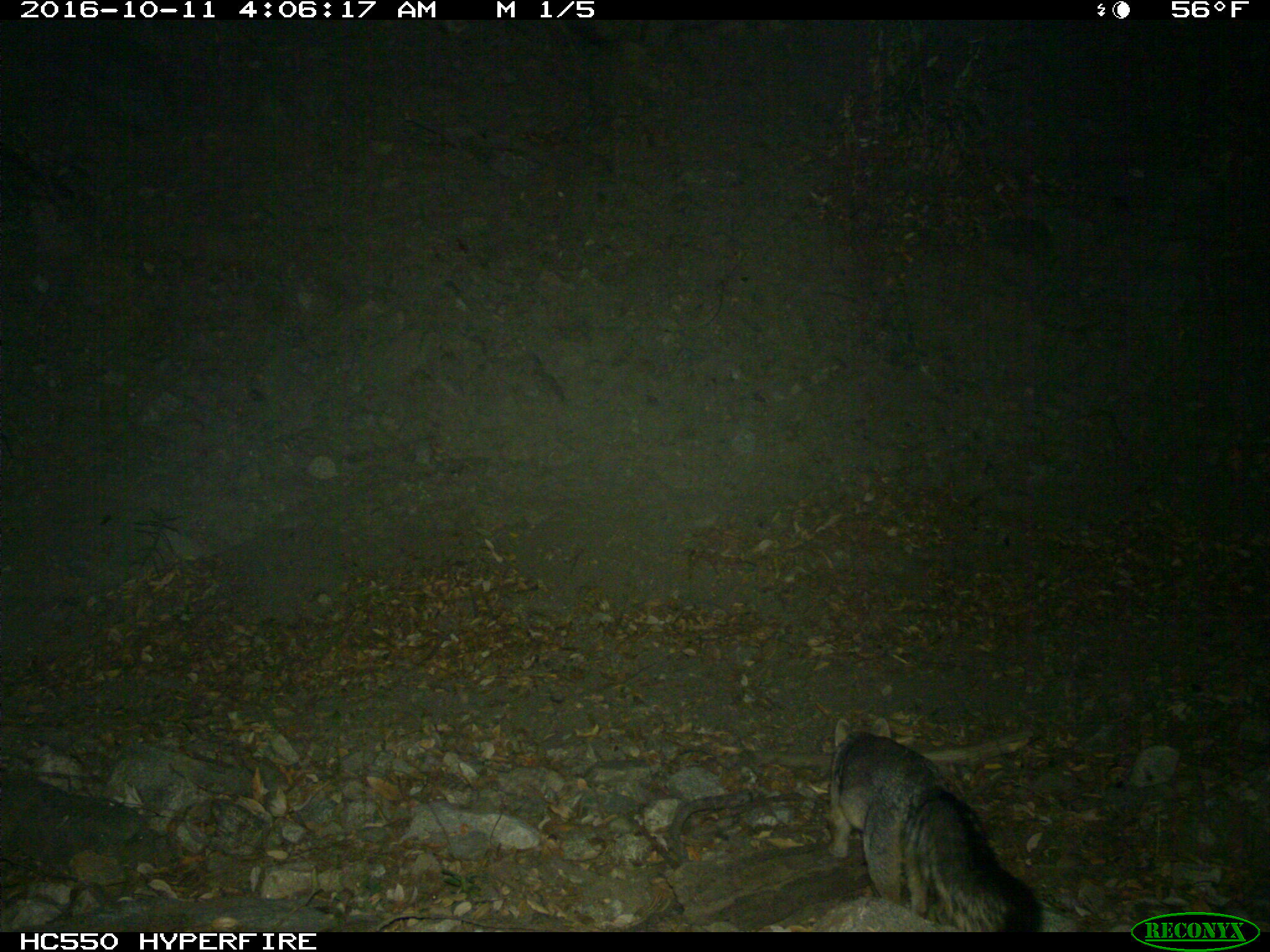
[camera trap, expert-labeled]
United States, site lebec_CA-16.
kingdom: Animalia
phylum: Chordata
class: Mammalia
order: Carnivora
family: Canidae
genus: Urocyon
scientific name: Urocyon cinereoargenteus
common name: gray fox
Urocyon cinereoargenteus (gray fox).